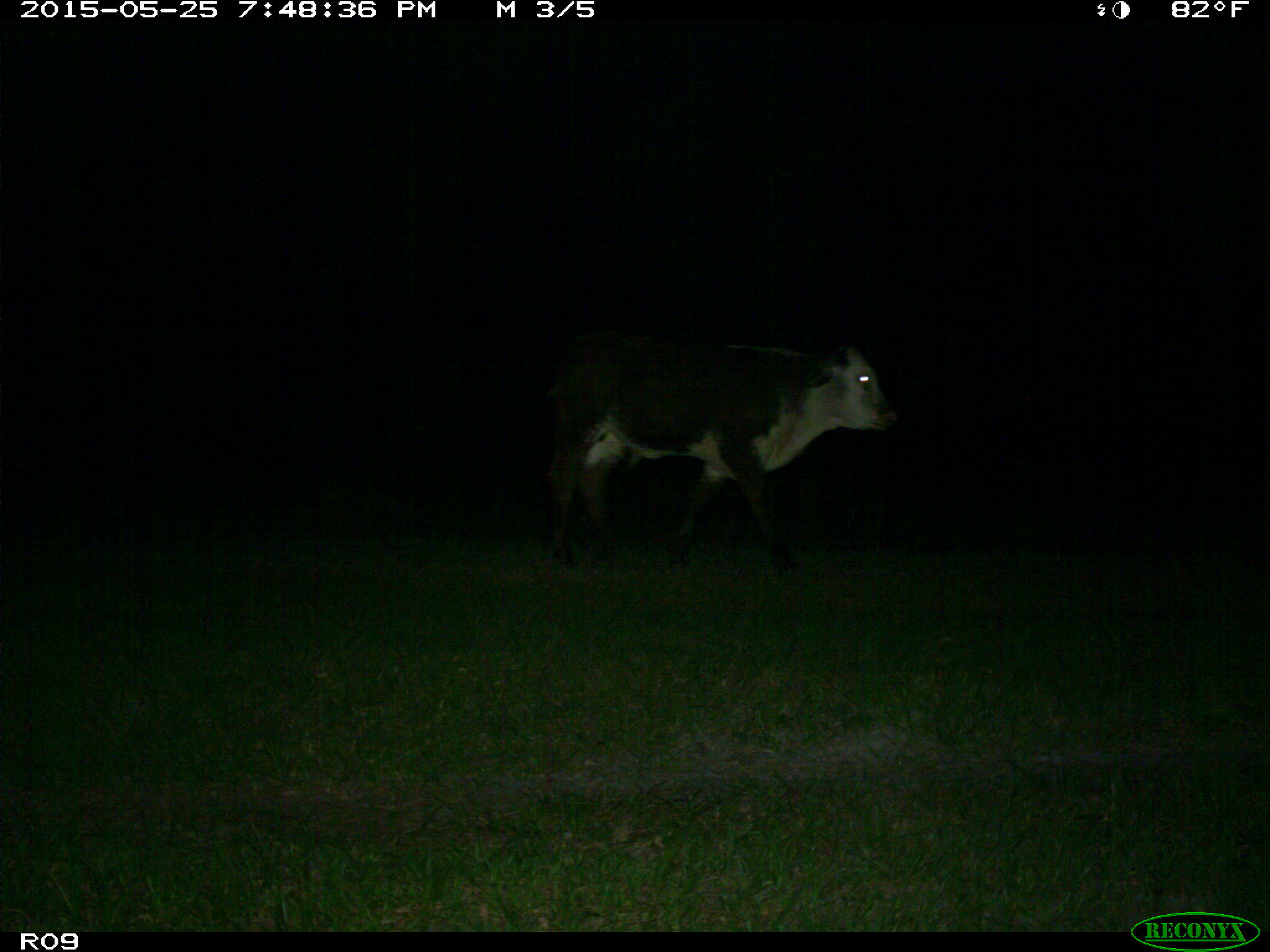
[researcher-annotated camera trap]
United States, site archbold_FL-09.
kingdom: Animalia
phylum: Chordata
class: Mammalia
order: Artiodactyla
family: Bovidae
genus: Bos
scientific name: Bos taurus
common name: domestic cow